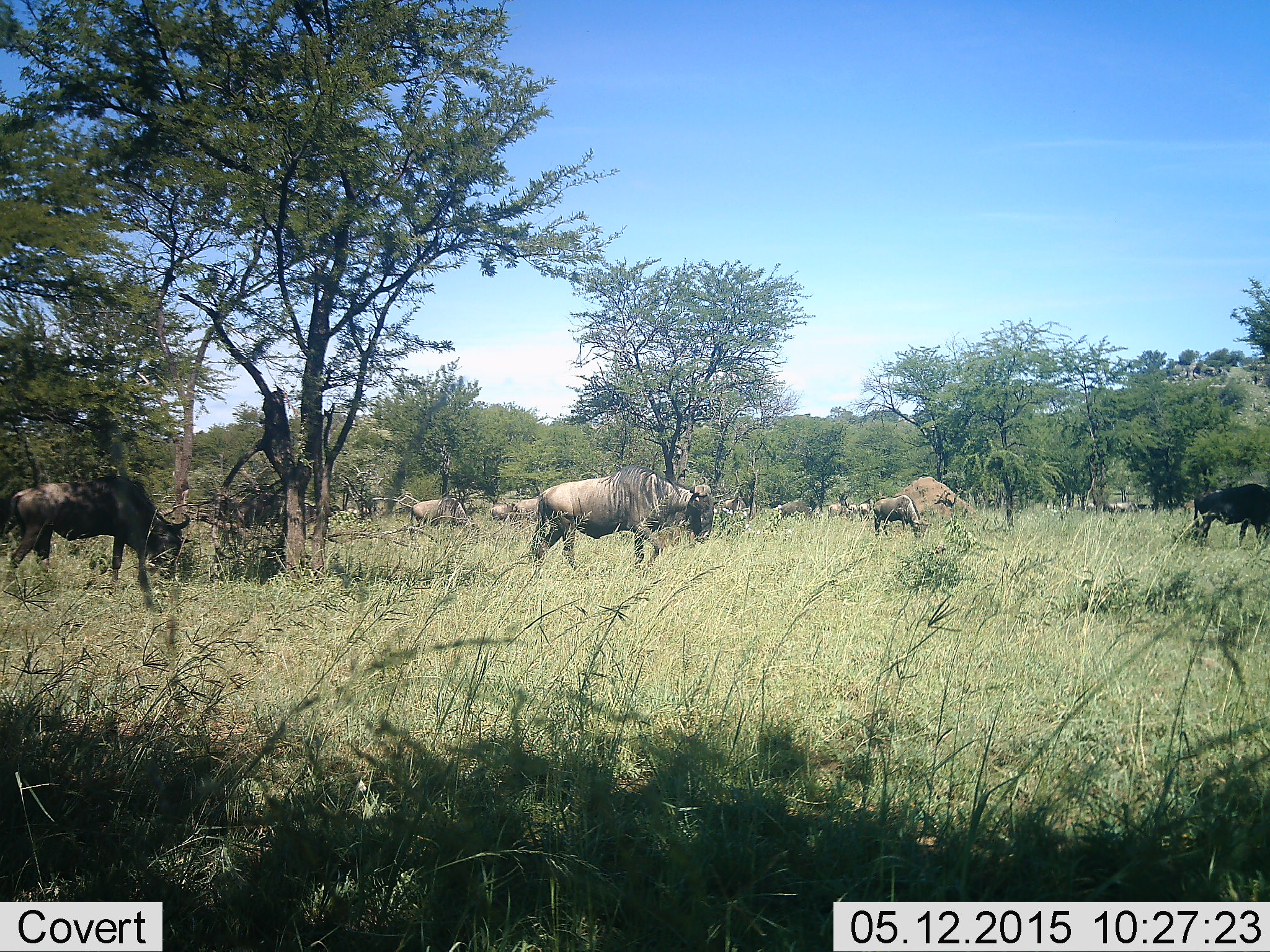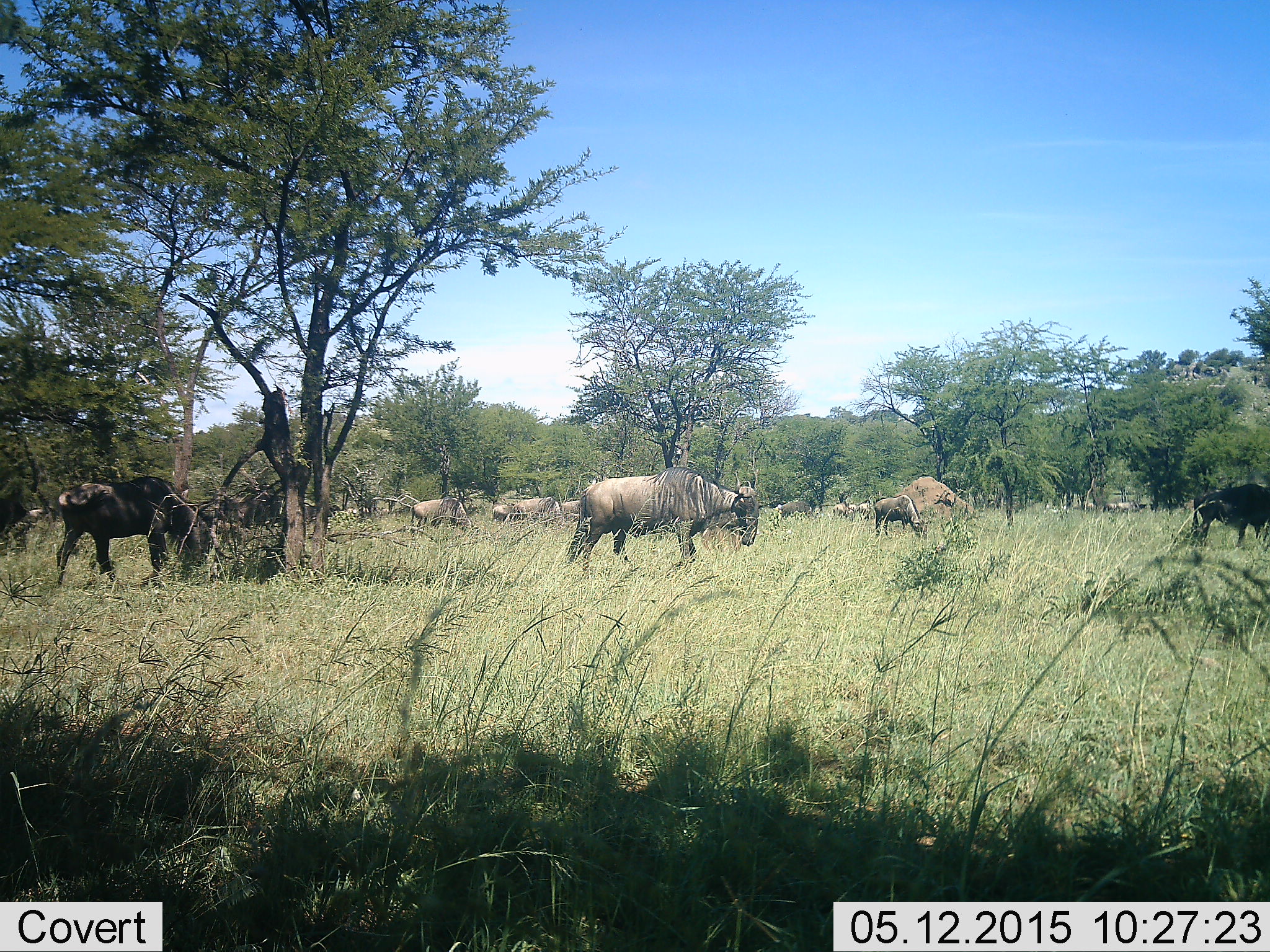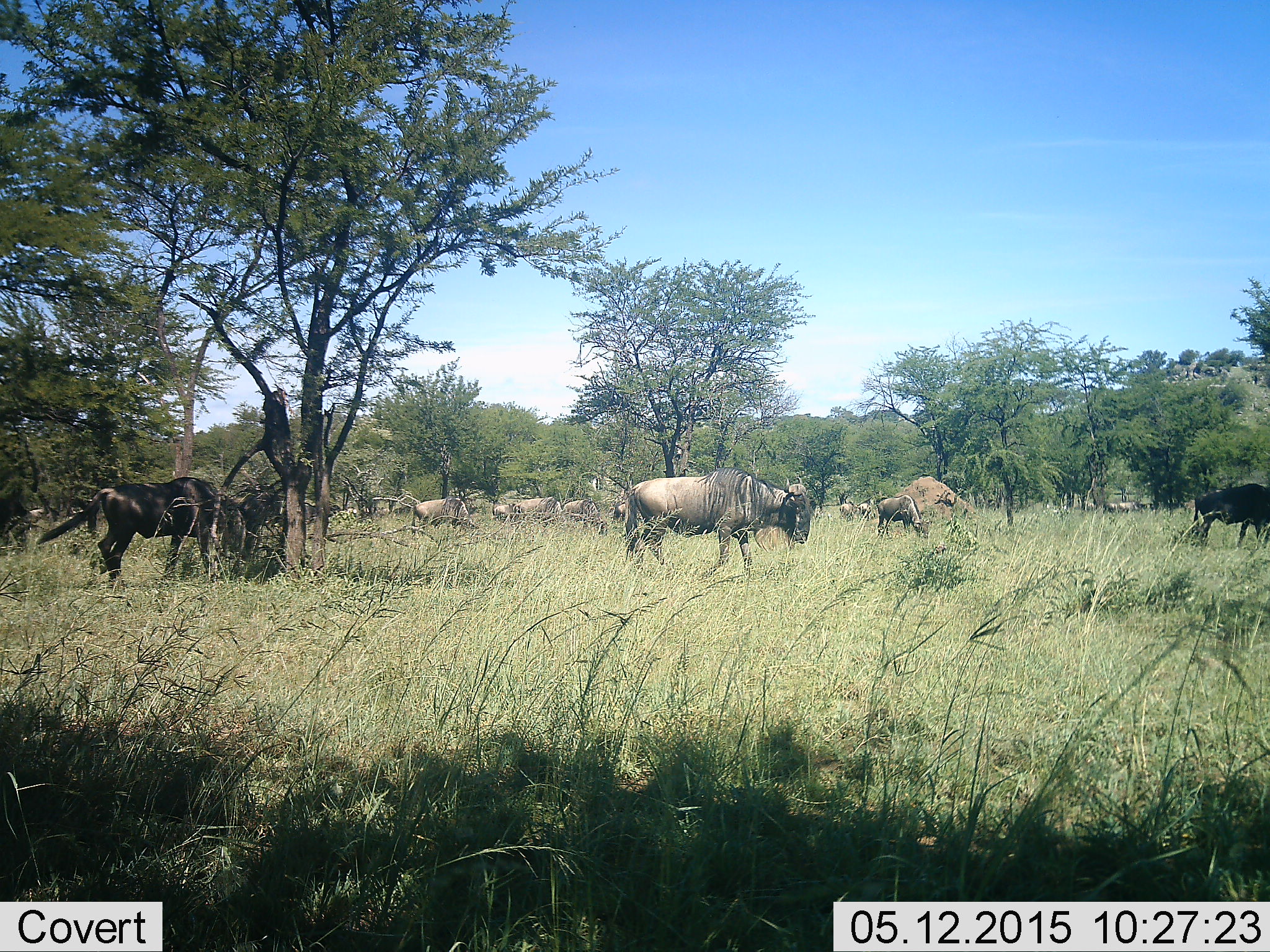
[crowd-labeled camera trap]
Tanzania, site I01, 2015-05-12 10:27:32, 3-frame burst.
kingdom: Animalia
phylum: Chordata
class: Mammalia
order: Artiodactyla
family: Bovidae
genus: Connochaetes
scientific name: Connochaetes taurinus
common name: blue wildebeest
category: wildebeest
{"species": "wildebeest (blue wildebeest) (Connochaetes taurinus)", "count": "11-50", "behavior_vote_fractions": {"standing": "60%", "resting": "10%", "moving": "80%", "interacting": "0%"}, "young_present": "0%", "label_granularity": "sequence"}